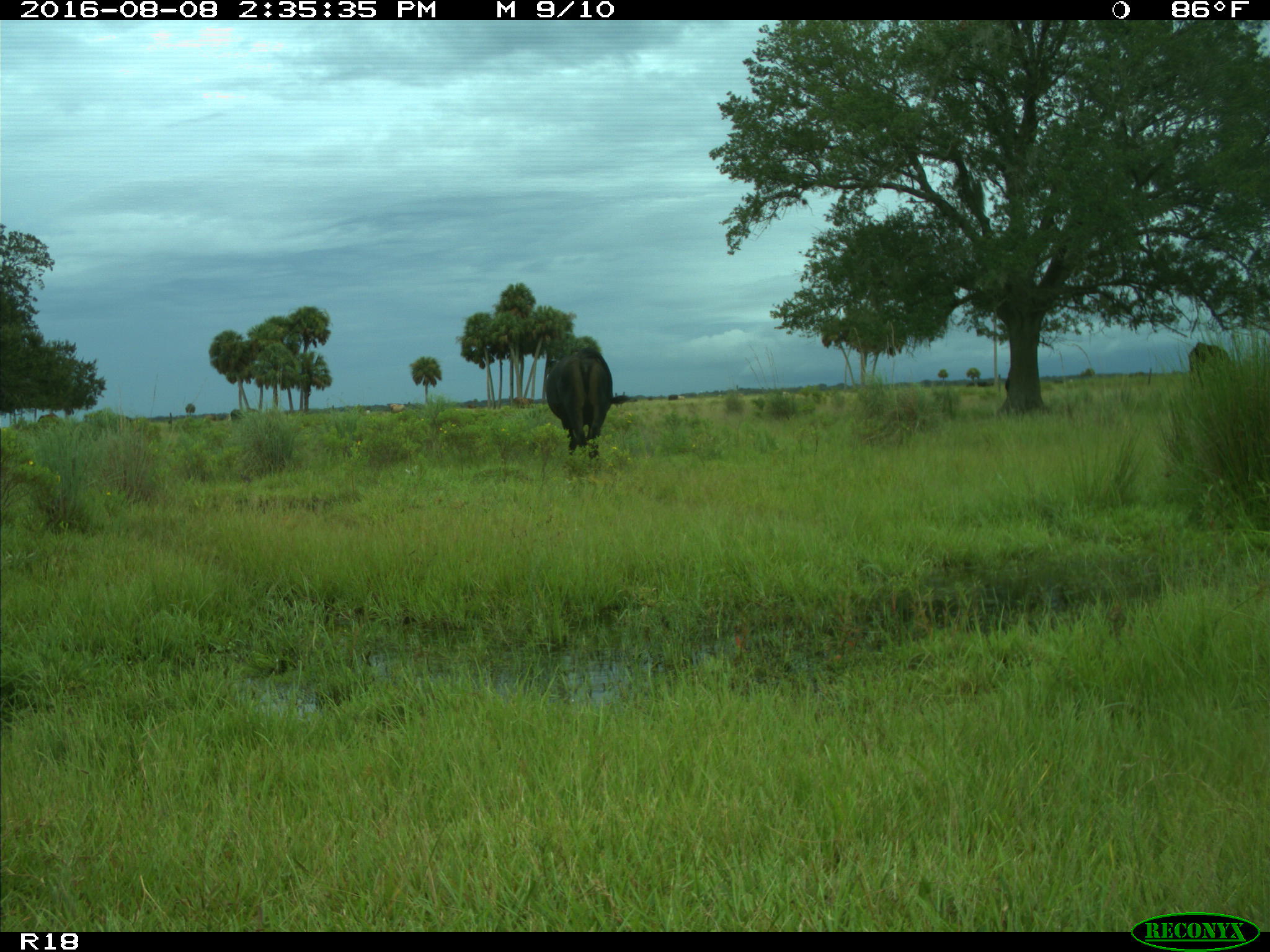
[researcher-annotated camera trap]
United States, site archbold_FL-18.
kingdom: Animalia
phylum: Chordata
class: Mammalia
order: Artiodactyla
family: Bovidae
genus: Bos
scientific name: Bos taurus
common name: domestic cow